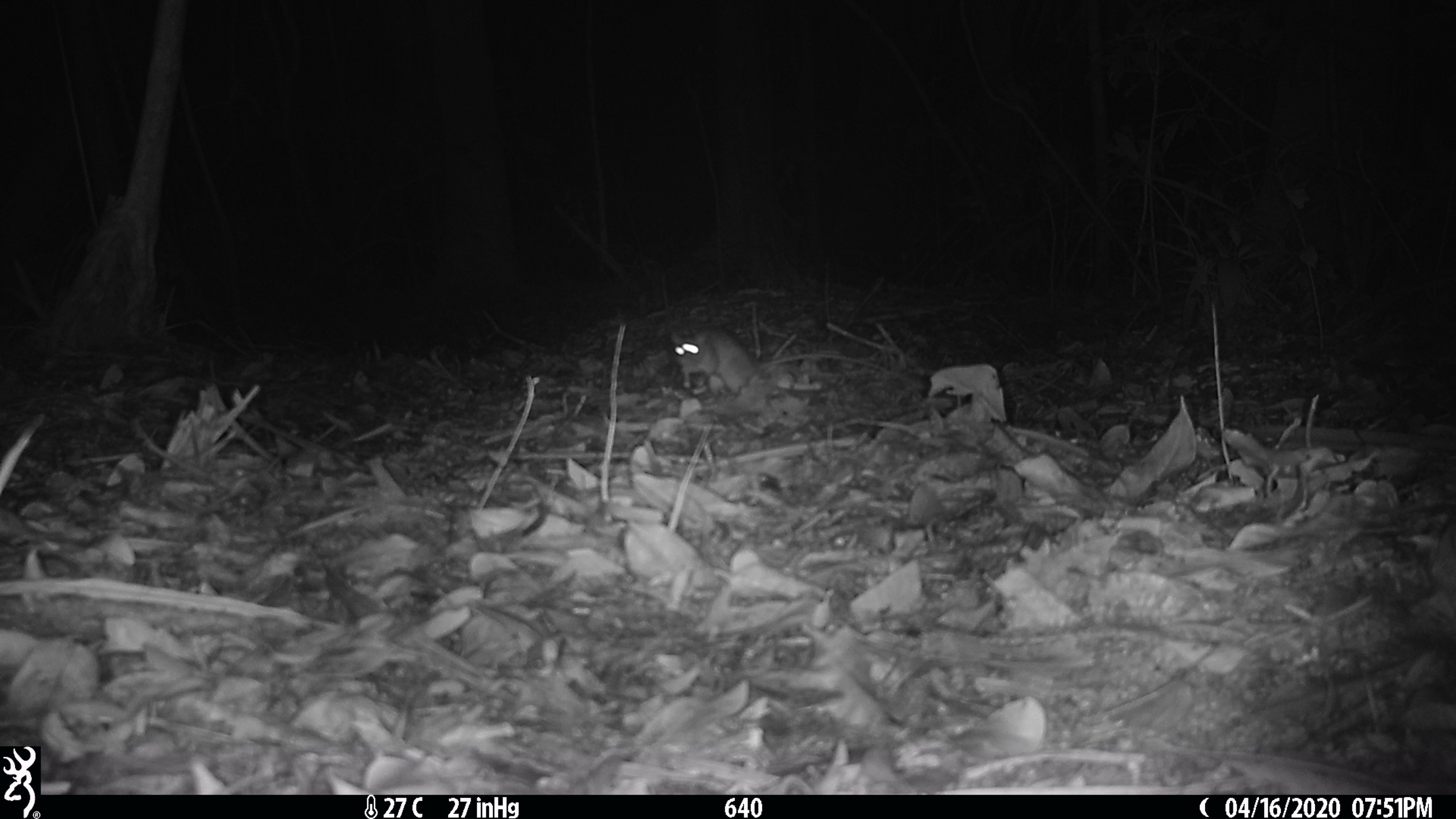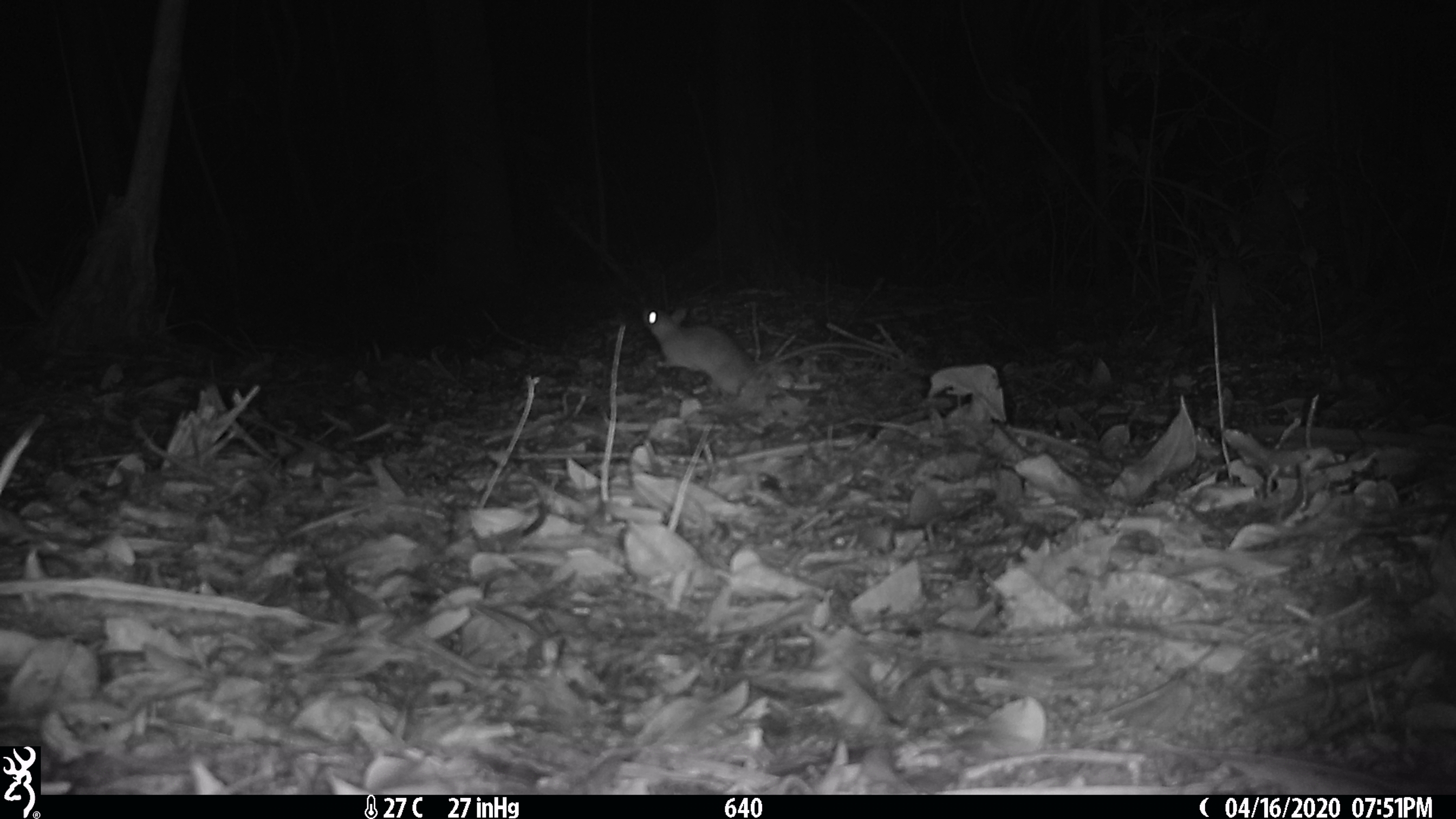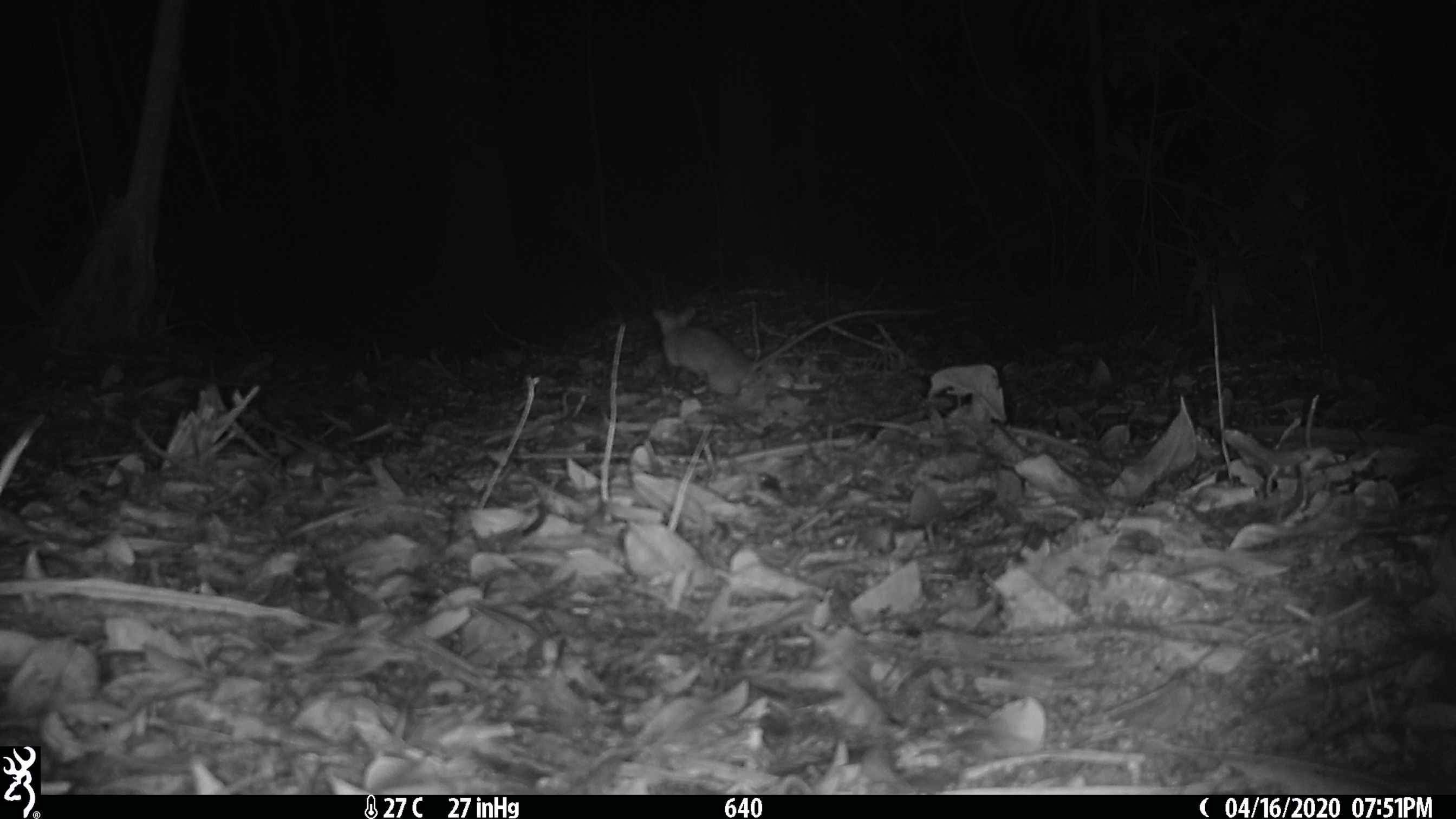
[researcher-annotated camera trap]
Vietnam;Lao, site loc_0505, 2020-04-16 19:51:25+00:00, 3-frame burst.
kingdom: Animalia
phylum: Chordata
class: Mammalia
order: Rodentia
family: Muridae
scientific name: Muridae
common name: old-world mice and rats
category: unidentified murid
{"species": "unidentified murid (old-world mice and rats) (Muridae)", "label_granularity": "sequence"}